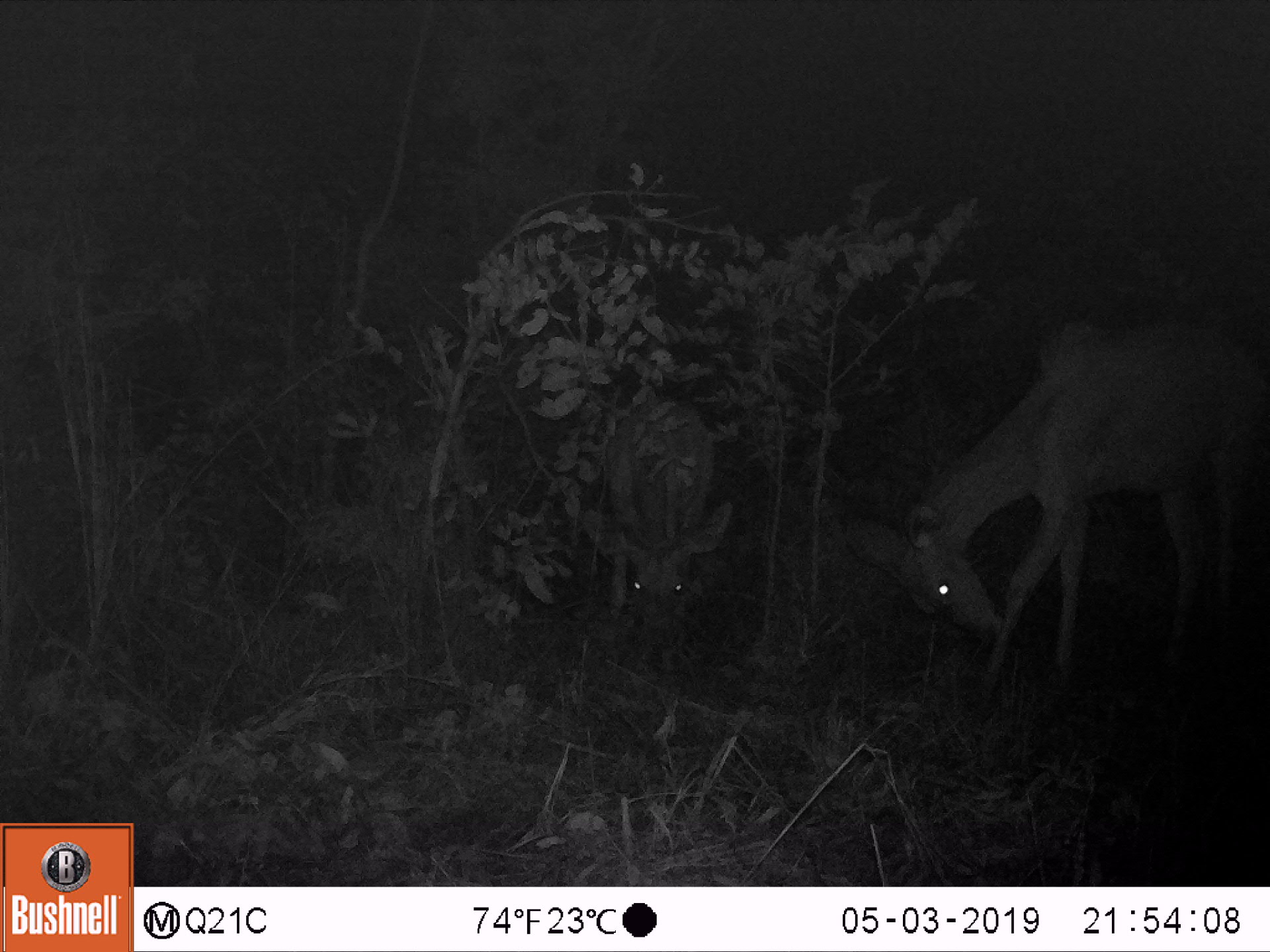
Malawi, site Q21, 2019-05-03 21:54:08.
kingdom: Animalia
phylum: Chordata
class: Mammalia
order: Artiodactyla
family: Bovidae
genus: Tragelaphus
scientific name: Tragelaphus strepsiceros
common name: greater kudu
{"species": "greater kudu (Tragelaphus strepsiceros)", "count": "2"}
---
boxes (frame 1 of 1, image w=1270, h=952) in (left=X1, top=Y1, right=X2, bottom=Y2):
greater kudu: (left=823, top=314, right=1270, bottom=740); (left=583, top=391, right=740, bottom=672)